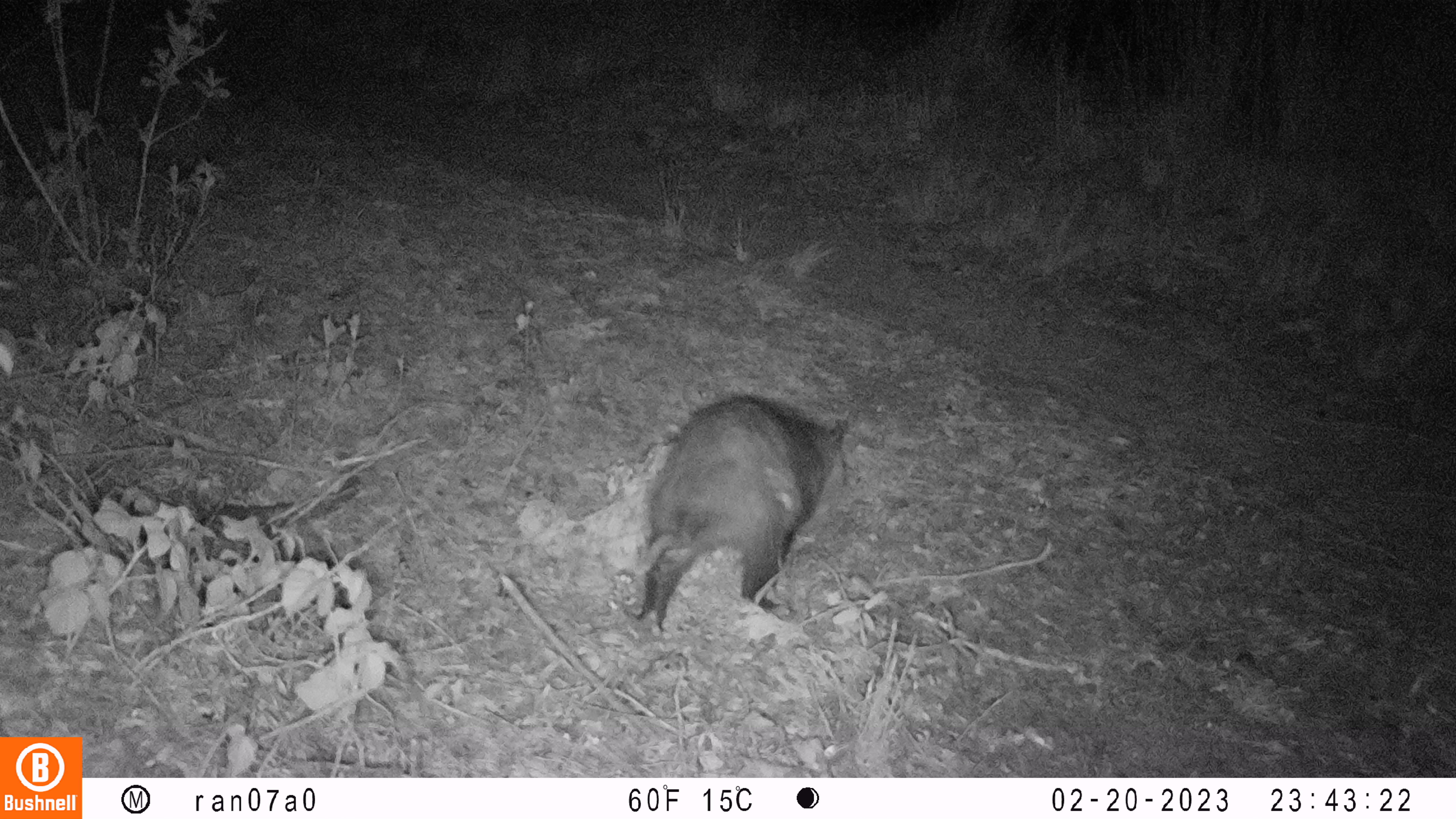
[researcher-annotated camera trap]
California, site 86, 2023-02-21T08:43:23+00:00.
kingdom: Animalia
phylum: Chordata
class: Mammalia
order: Didelphimorphia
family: Didelphidae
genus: Didelphis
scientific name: Didelphis virginiana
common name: virginia opossum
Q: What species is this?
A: Virginia opossum (Didelphis virginiana).